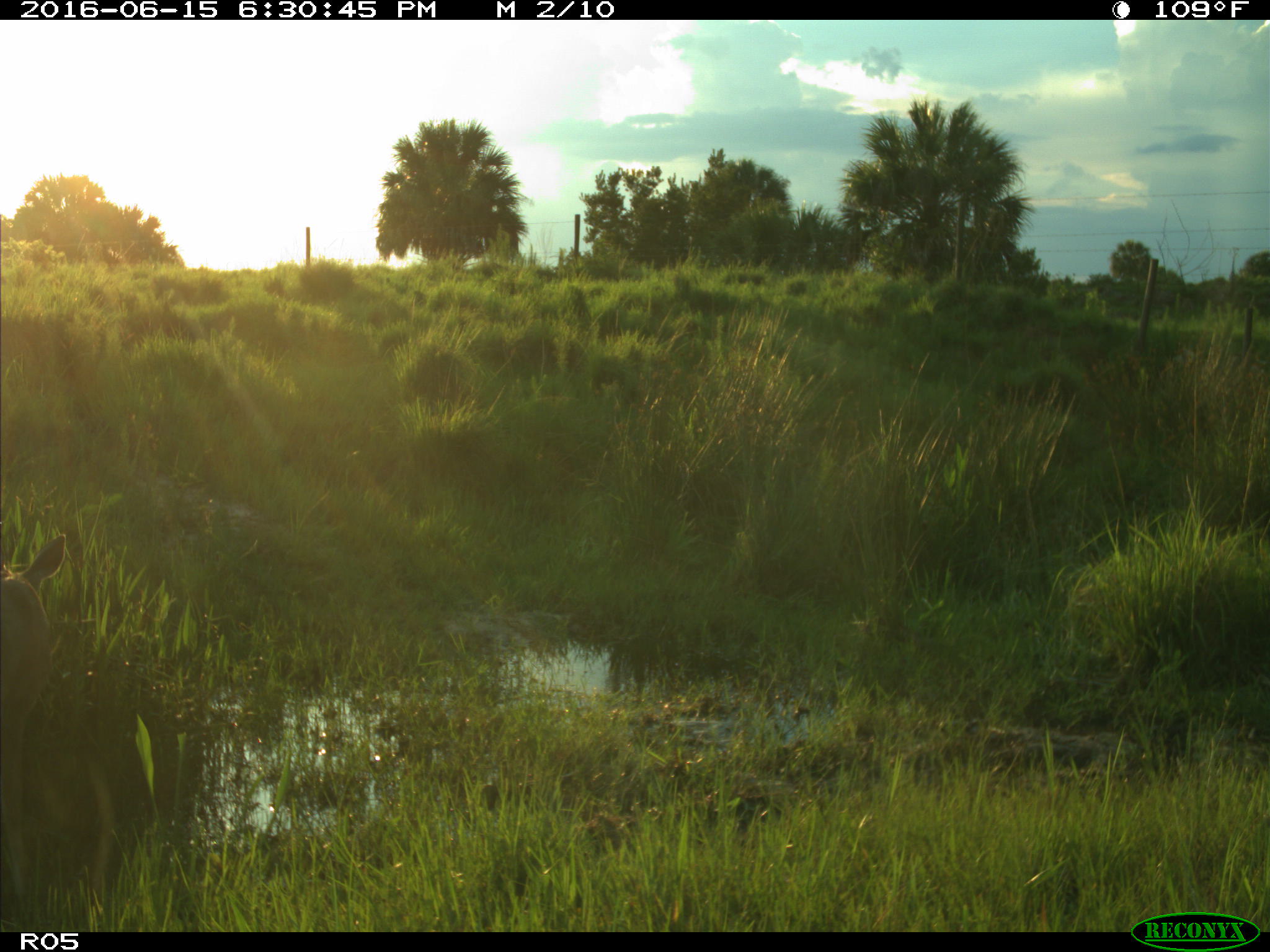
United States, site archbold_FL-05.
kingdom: Animalia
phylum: Chordata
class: Mammalia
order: Artiodactyla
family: Cervidae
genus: Odocoileus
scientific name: Odocoileus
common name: deer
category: unidentified deer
Unidentified deer (deer) (Odocoileus).